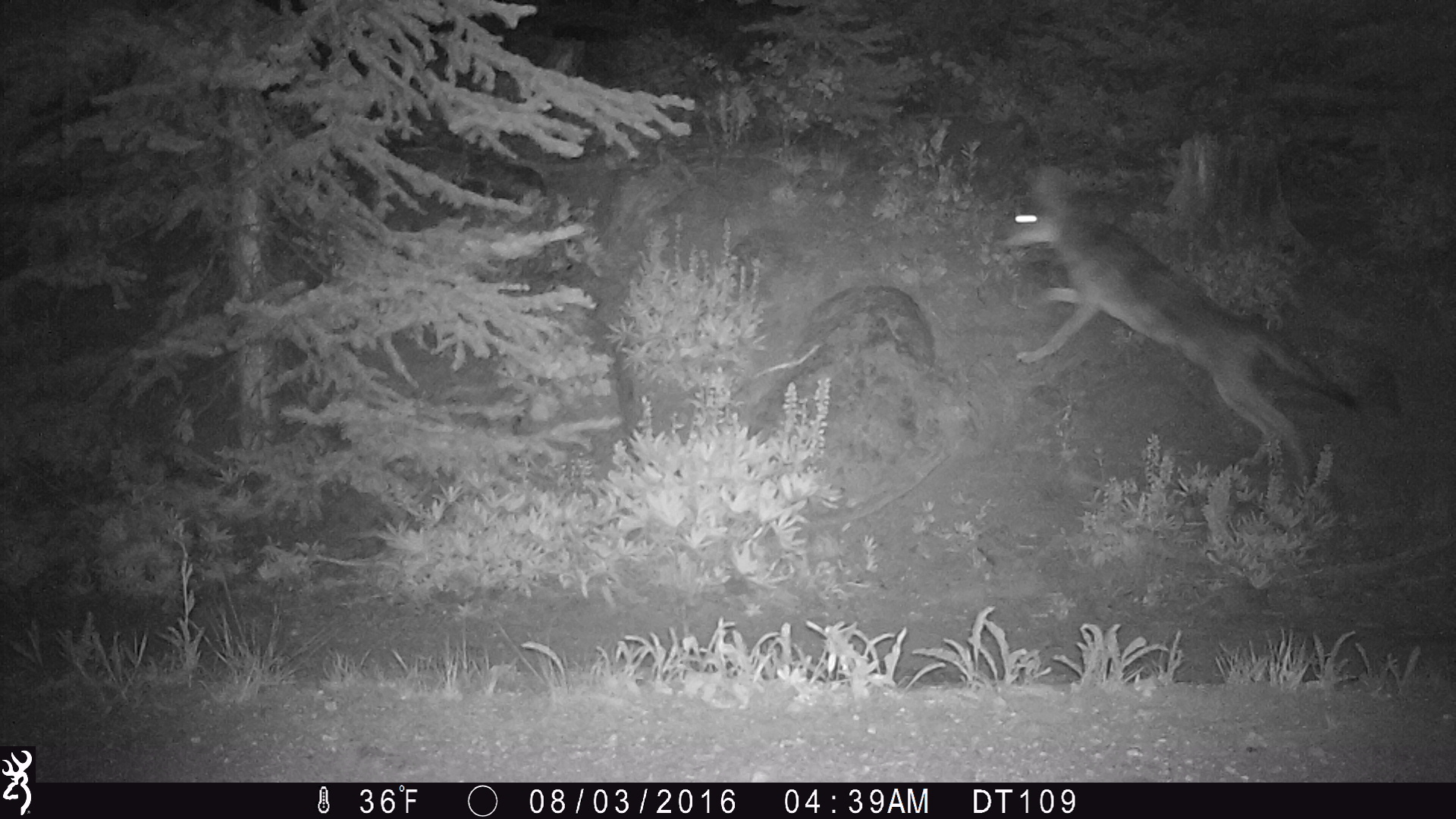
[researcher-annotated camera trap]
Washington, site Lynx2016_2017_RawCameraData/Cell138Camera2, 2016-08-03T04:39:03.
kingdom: Animalia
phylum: Chordata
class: Mammalia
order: Carnivora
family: Canidae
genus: Canis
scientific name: Canis latrans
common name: coyote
Canis latrans (coyote). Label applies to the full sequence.